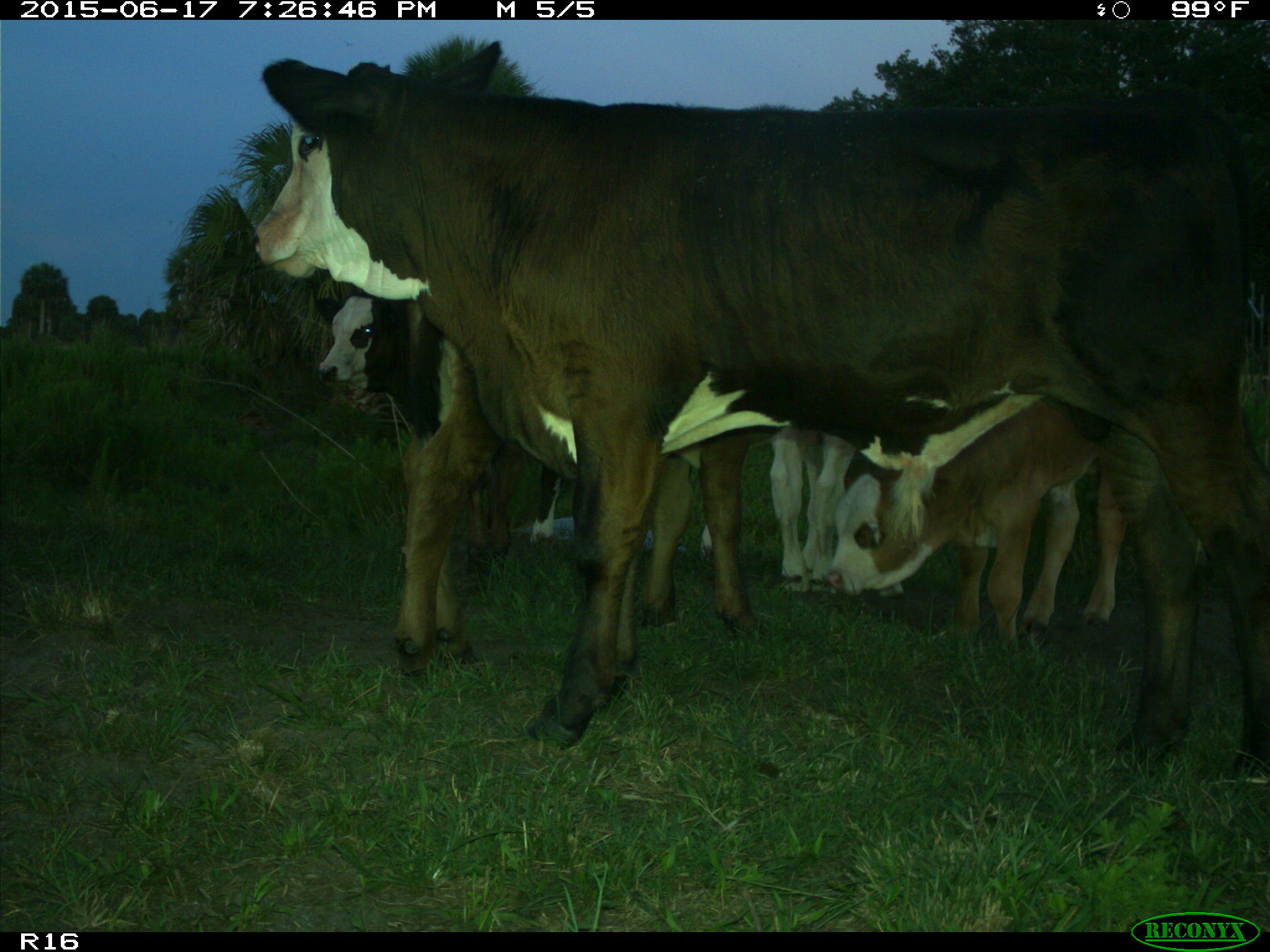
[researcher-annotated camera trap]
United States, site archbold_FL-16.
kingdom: Animalia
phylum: Chordata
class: Mammalia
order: Artiodactyla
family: Bovidae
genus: Bos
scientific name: Bos taurus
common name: domestic cow